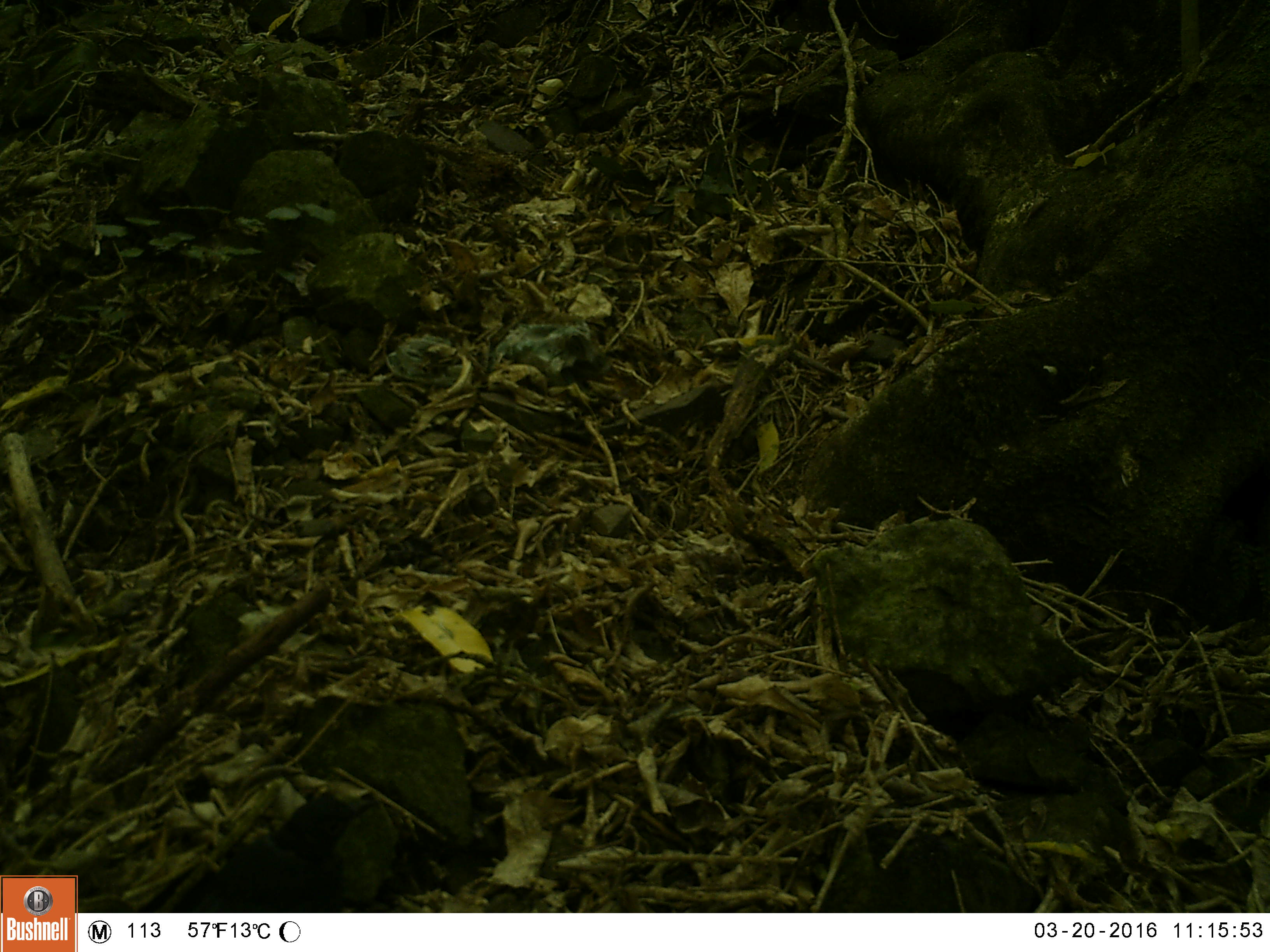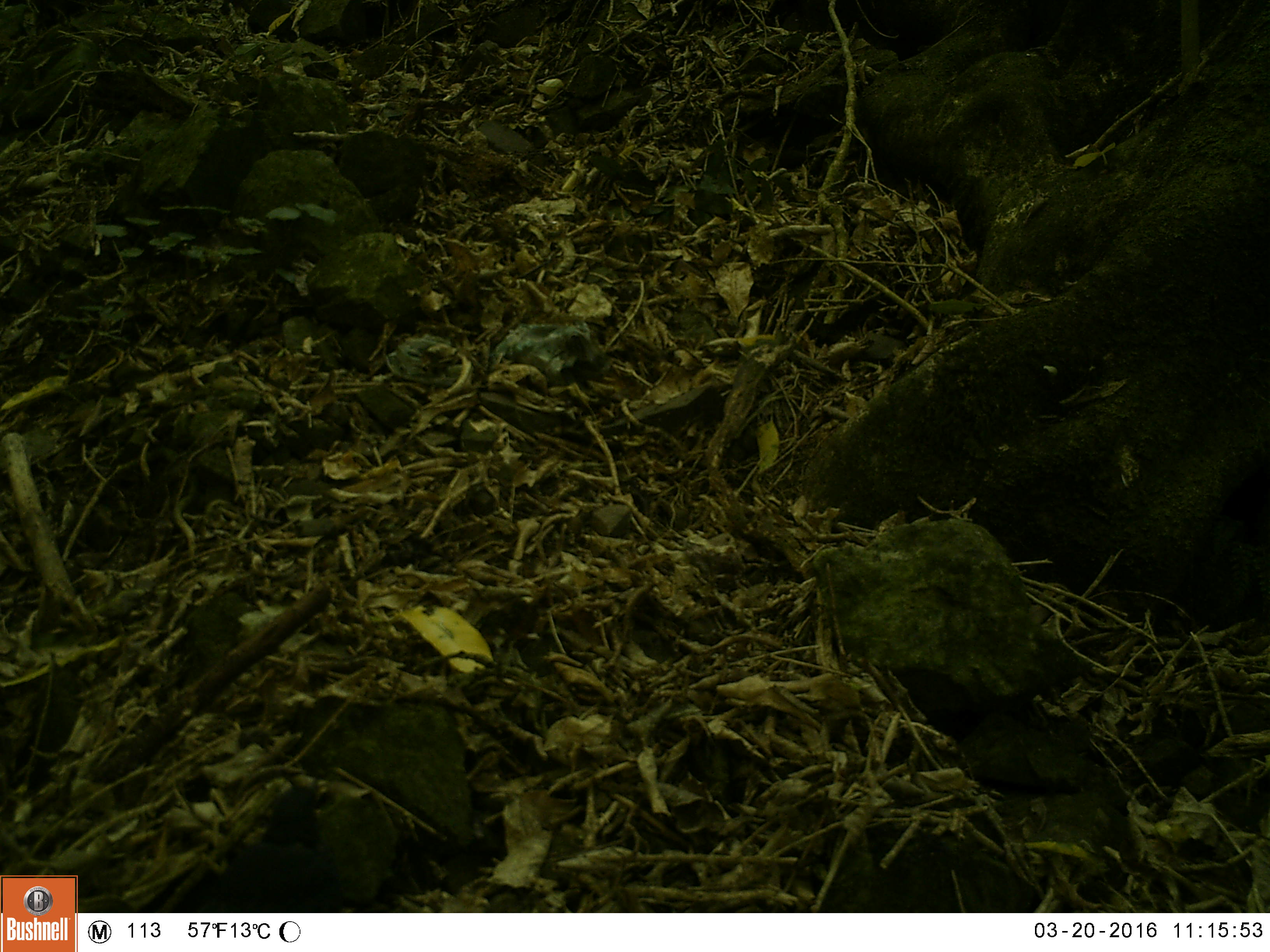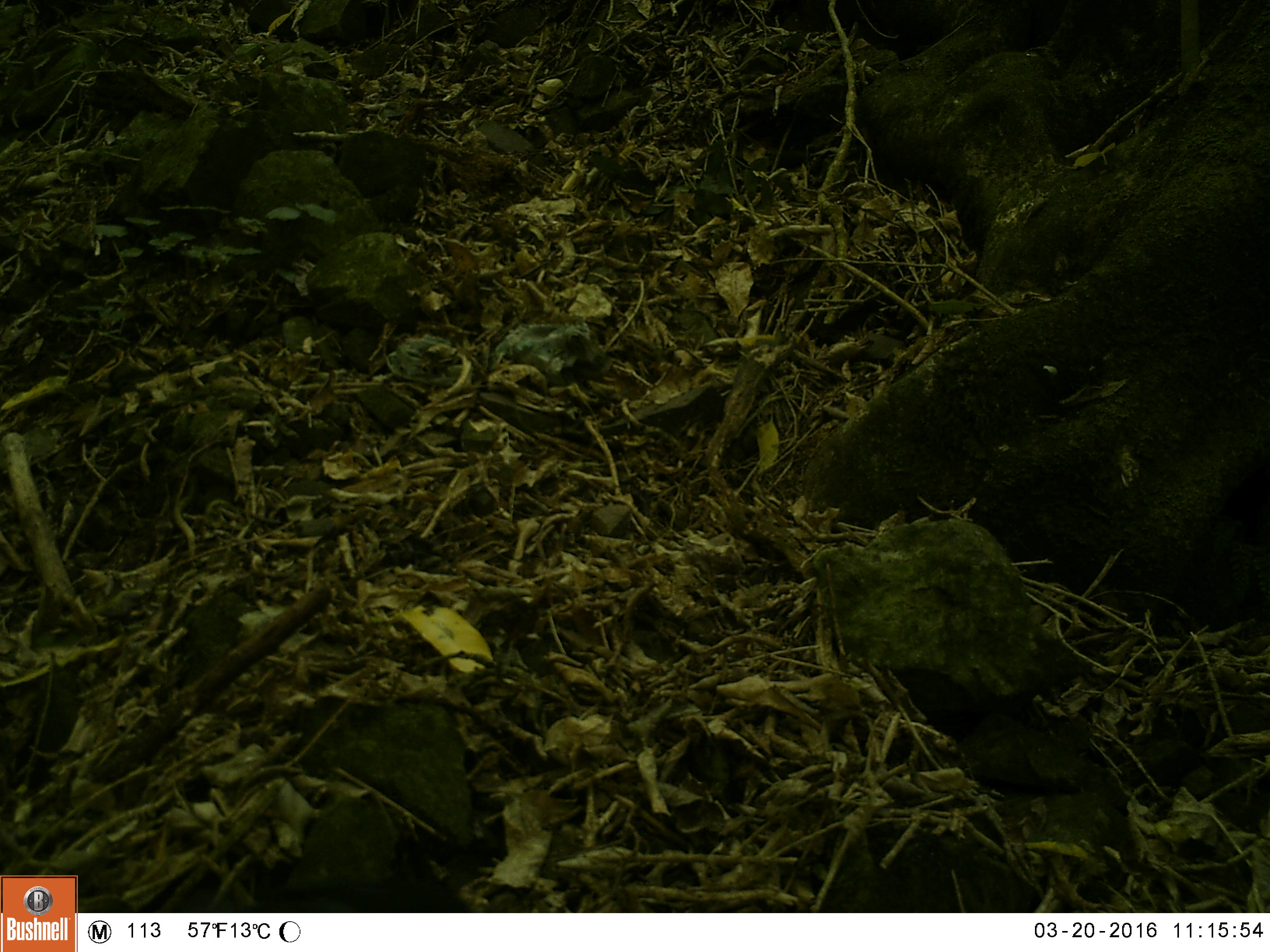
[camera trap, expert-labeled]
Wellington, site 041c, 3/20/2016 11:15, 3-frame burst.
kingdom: Animalia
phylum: Chordata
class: Aves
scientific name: Aves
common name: bird